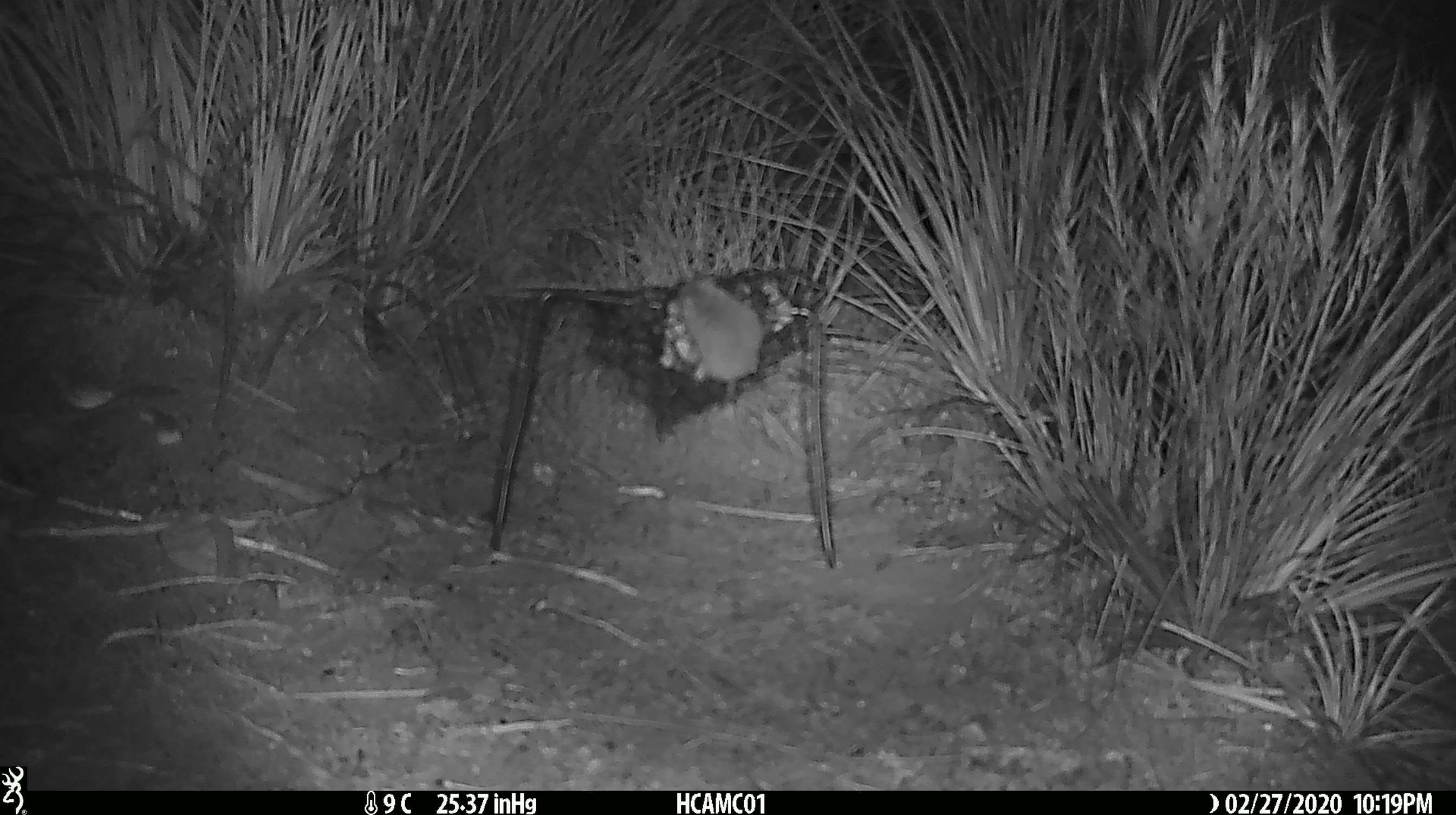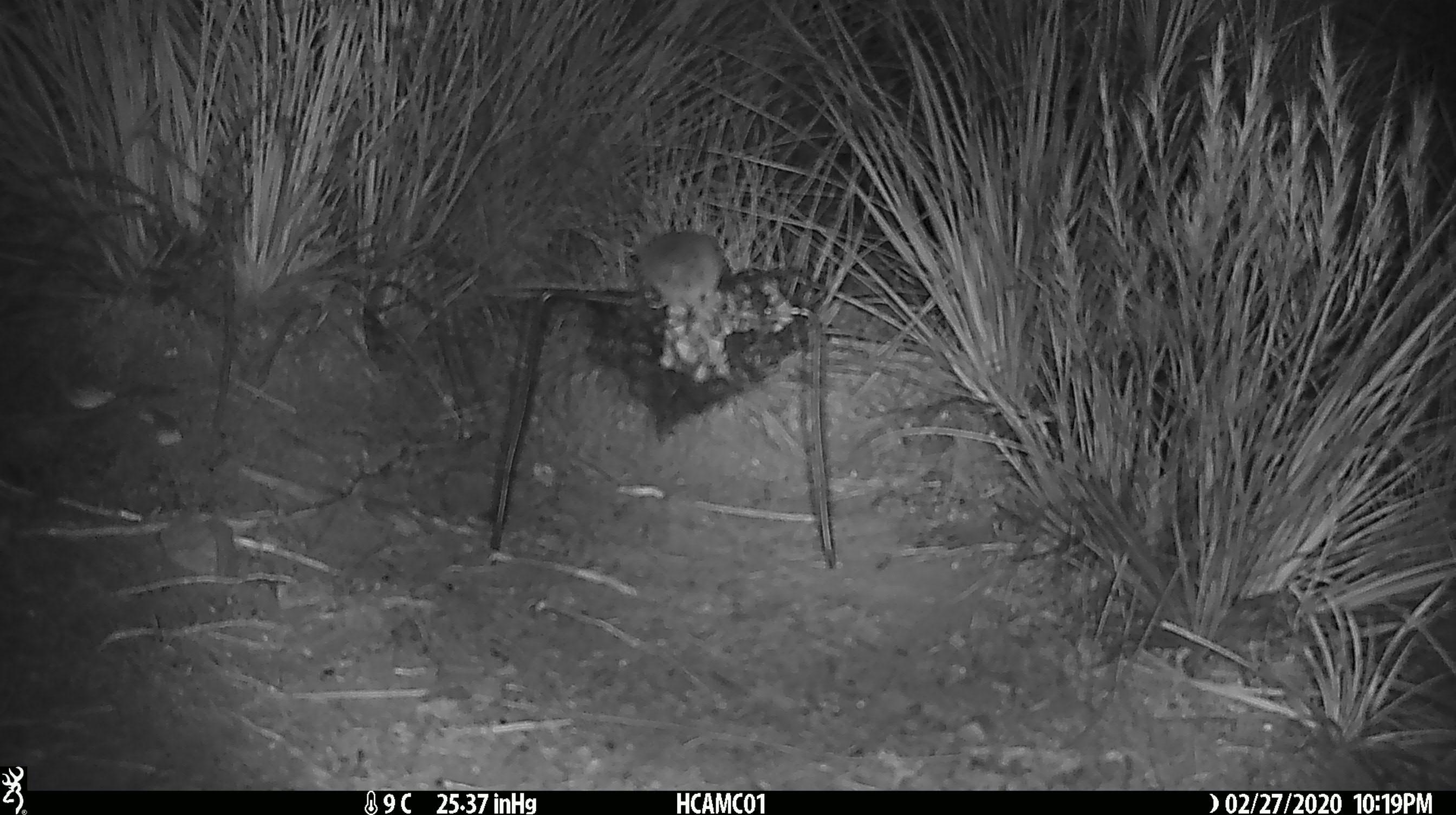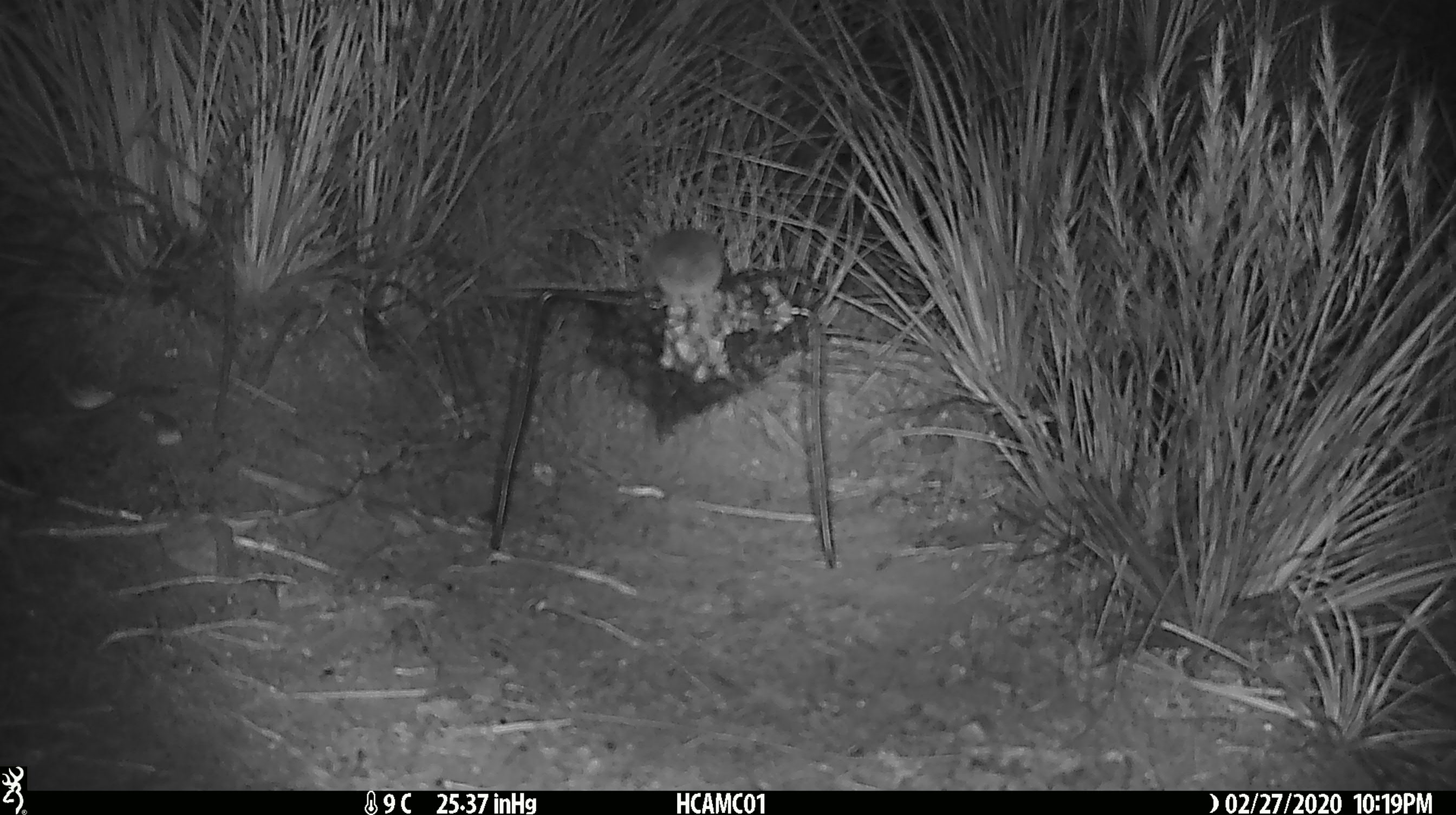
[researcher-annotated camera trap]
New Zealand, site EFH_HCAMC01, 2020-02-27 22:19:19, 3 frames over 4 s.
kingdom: Animalia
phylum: Chordata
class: Mammalia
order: Rodentia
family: Muridae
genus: Mus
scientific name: Mus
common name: mouse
Mouse (Mus).